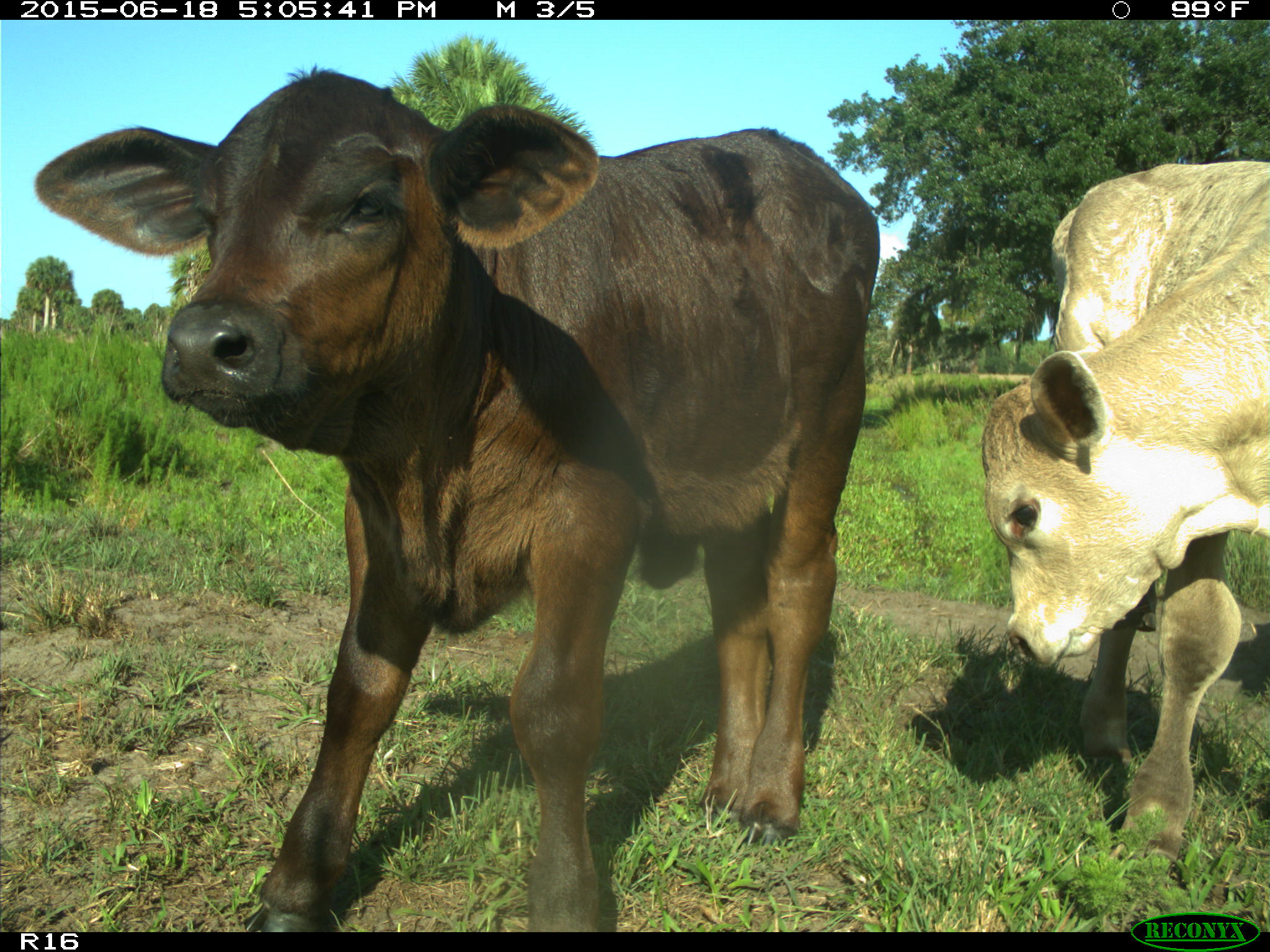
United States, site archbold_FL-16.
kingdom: Animalia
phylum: Chordata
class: Mammalia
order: Artiodactyla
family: Bovidae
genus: Bos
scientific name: Bos taurus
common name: domestic cow